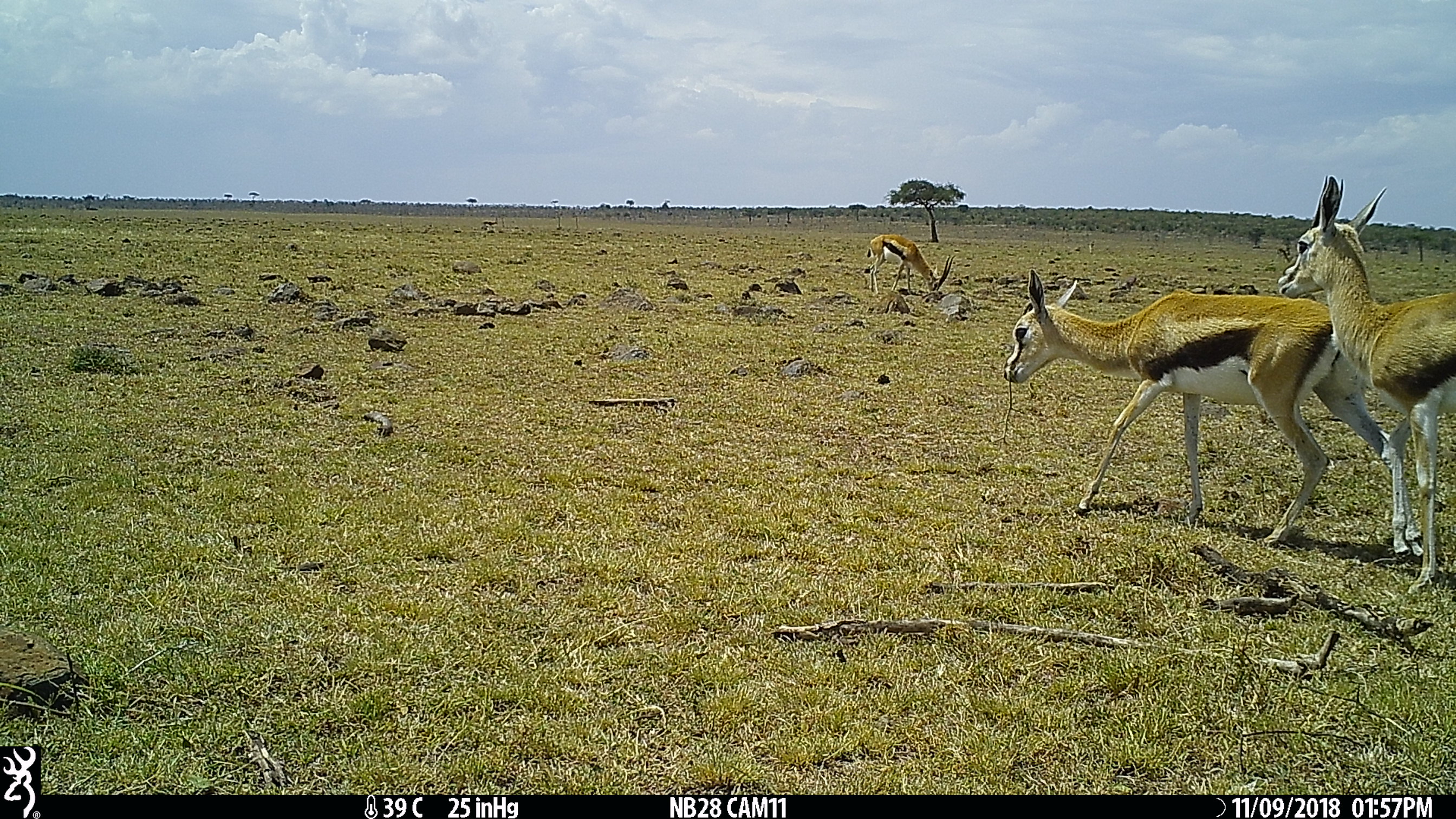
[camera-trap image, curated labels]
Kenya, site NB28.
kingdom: Animalia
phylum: Chordata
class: Mammalia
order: Artiodactyla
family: Bovidae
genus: Eudorcas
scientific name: Eudorcas thomsonii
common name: thomon's gazelle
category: gazelle thomsons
Gazelle thomsons (thomon's gazelle) (Eudorcas thomsonii).